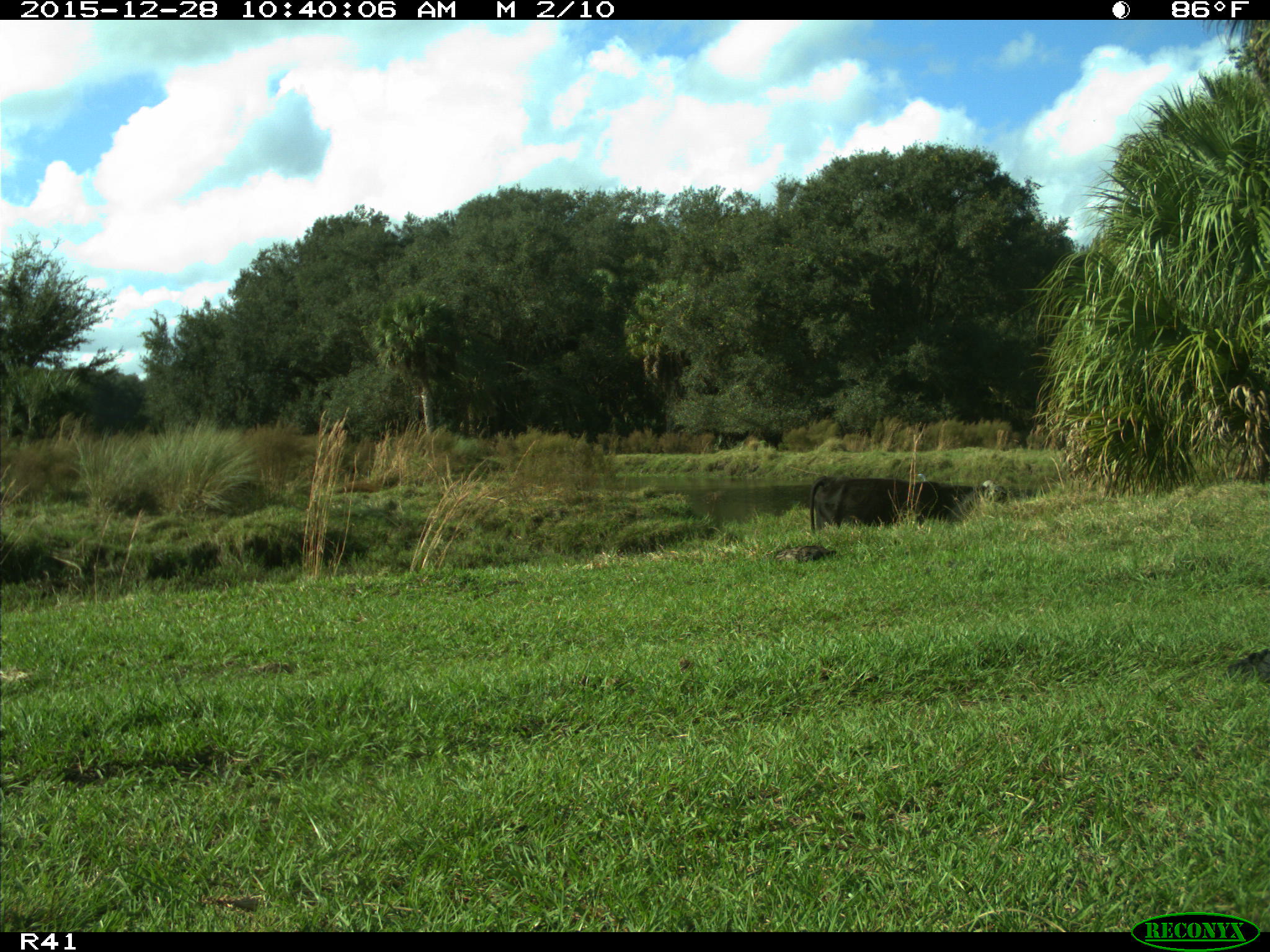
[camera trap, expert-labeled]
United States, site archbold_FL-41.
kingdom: Animalia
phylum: Chordata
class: Mammalia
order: Artiodactyla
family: Bovidae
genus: Bos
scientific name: Bos taurus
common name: domestic cow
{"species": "Bos taurus (domestic cow)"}